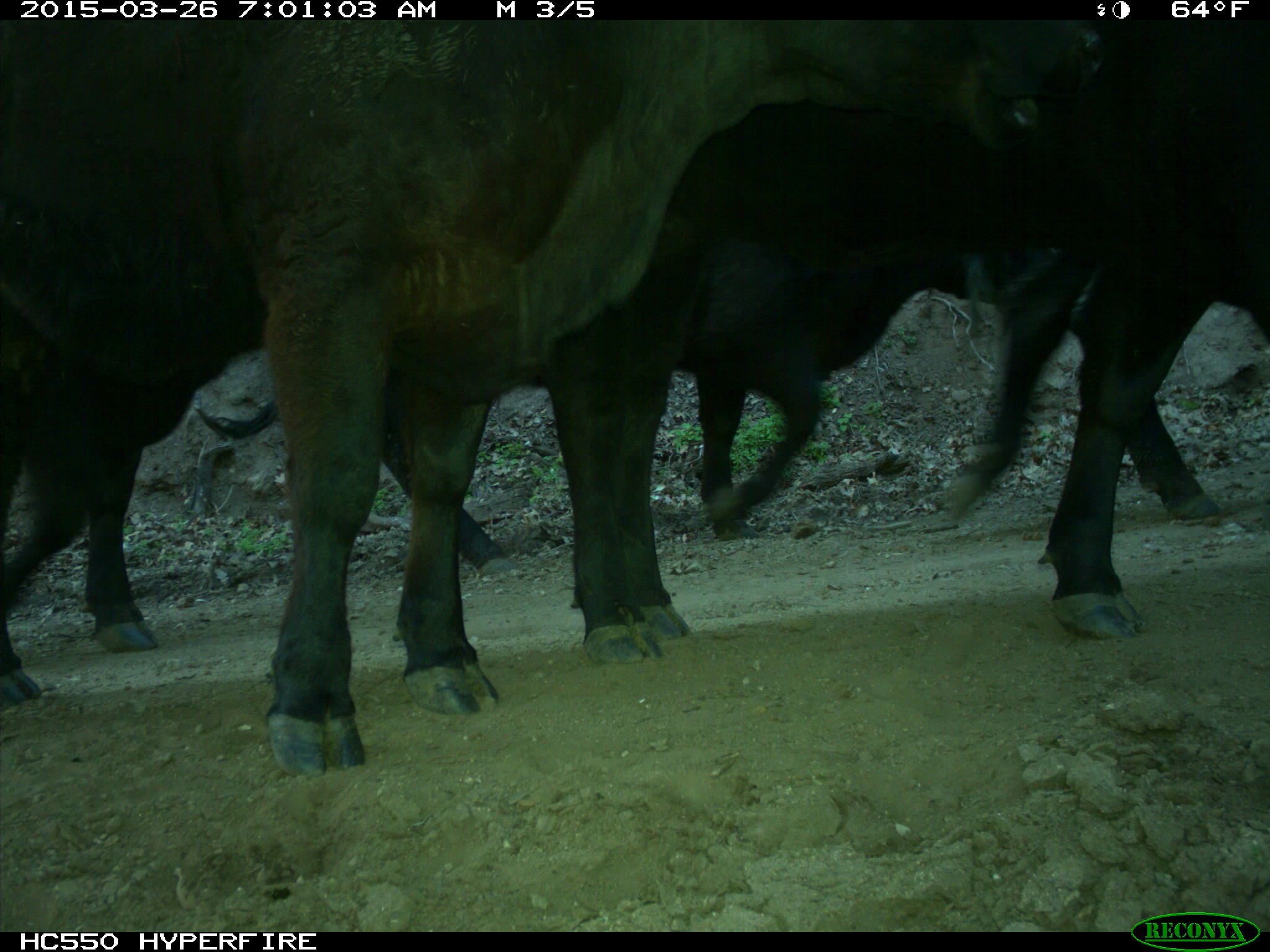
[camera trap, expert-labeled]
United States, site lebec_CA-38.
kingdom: Animalia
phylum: Chordata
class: Mammalia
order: Artiodactyla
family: Bovidae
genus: Bos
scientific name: Bos taurus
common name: domestic cow